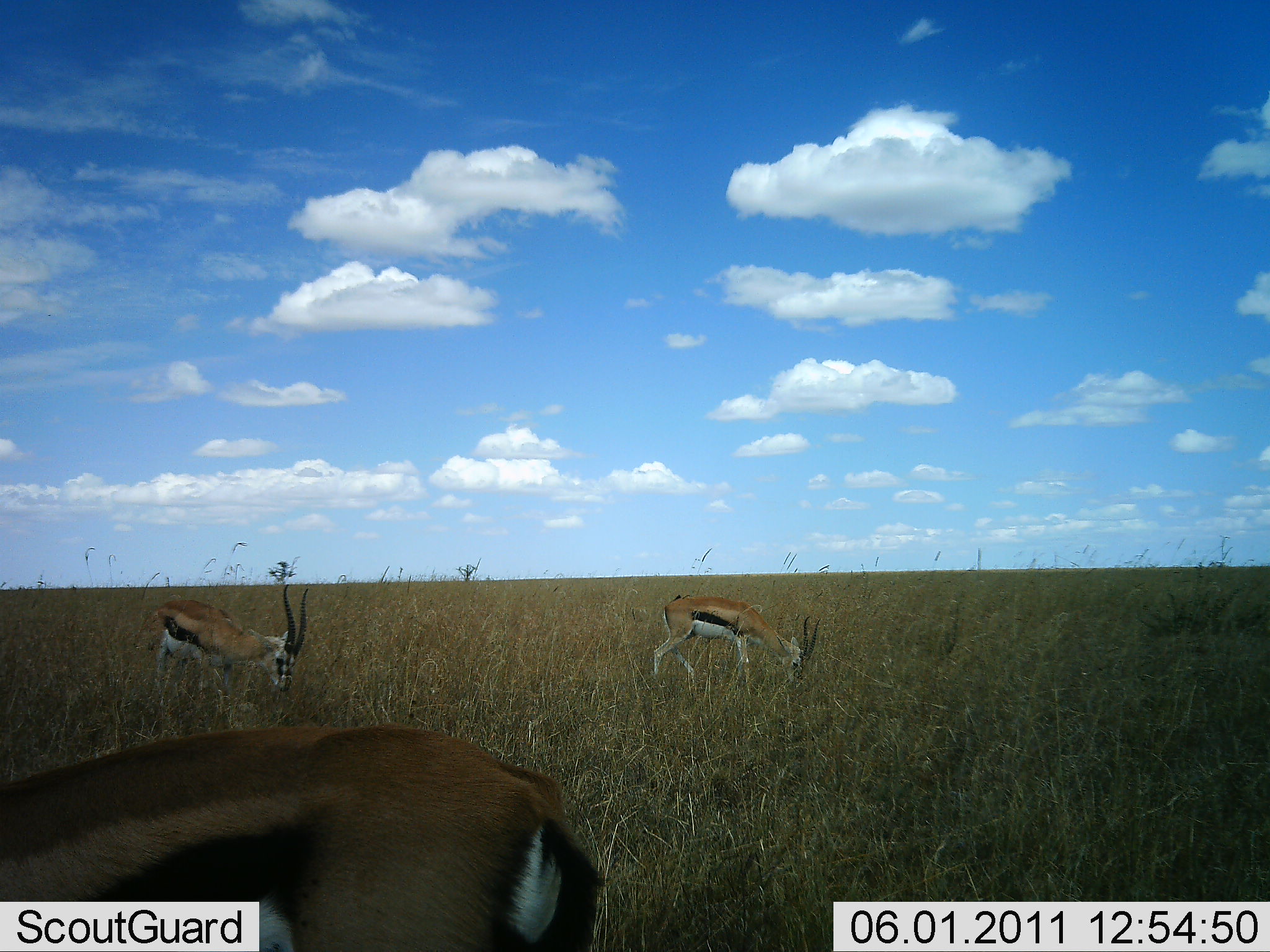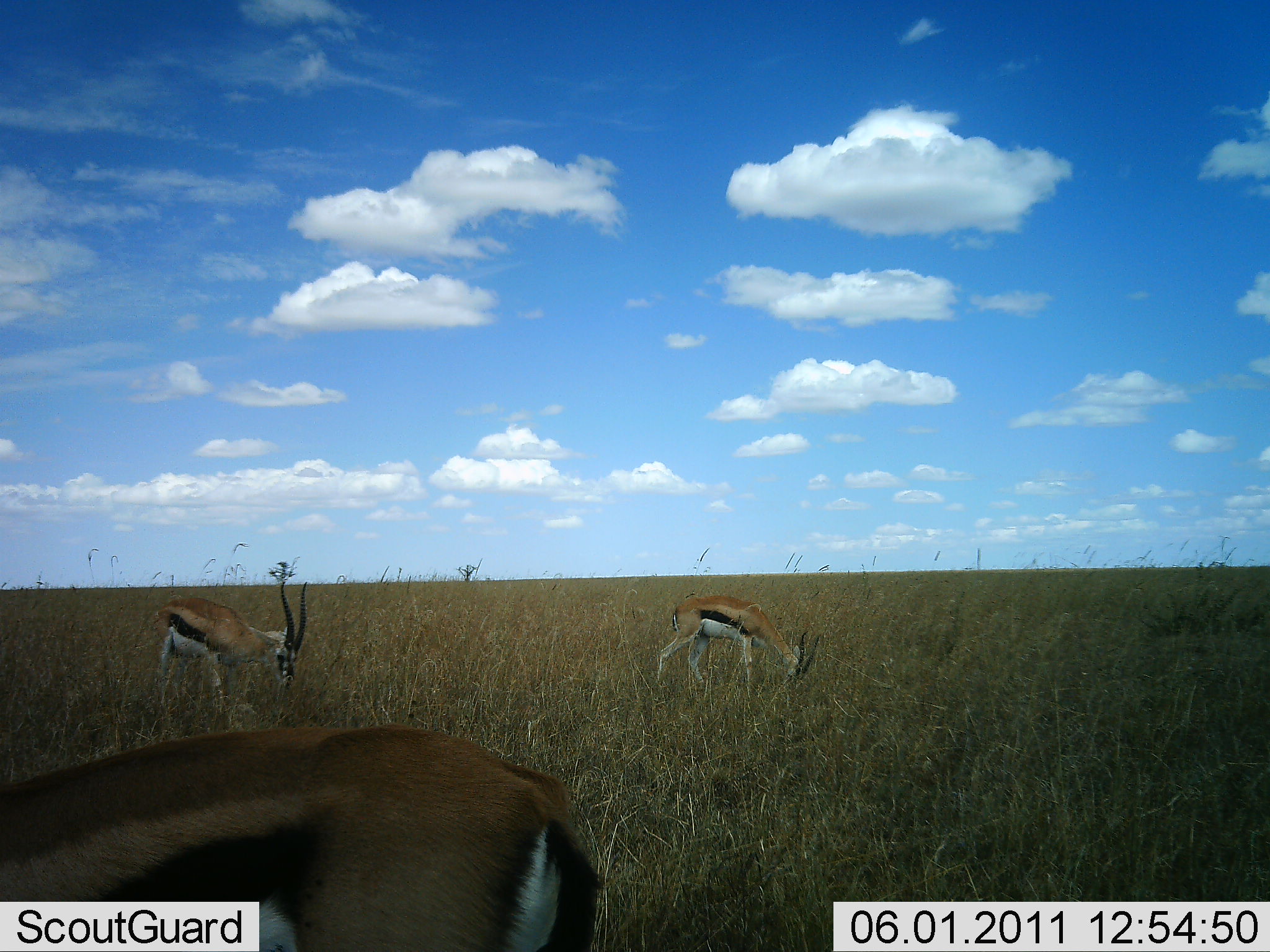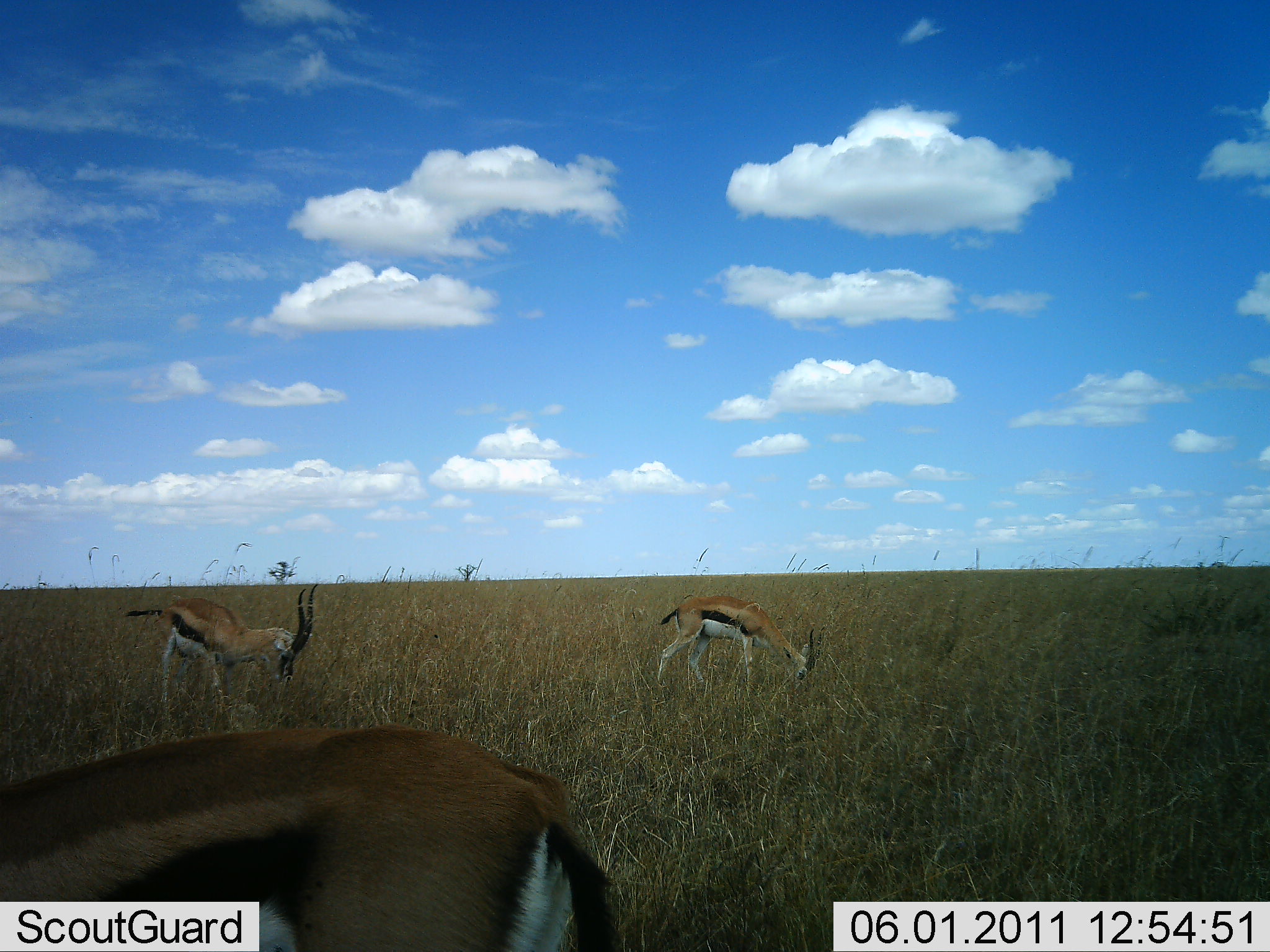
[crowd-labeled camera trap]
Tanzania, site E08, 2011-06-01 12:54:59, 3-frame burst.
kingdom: Animalia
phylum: Chordata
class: Mammalia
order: Artiodactyla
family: Bovidae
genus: Eudorcas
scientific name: Eudorcas thomsonii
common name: thomson's gazelle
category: gazellethomsons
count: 3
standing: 25%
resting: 0%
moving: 0%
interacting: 0%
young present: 0%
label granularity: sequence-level